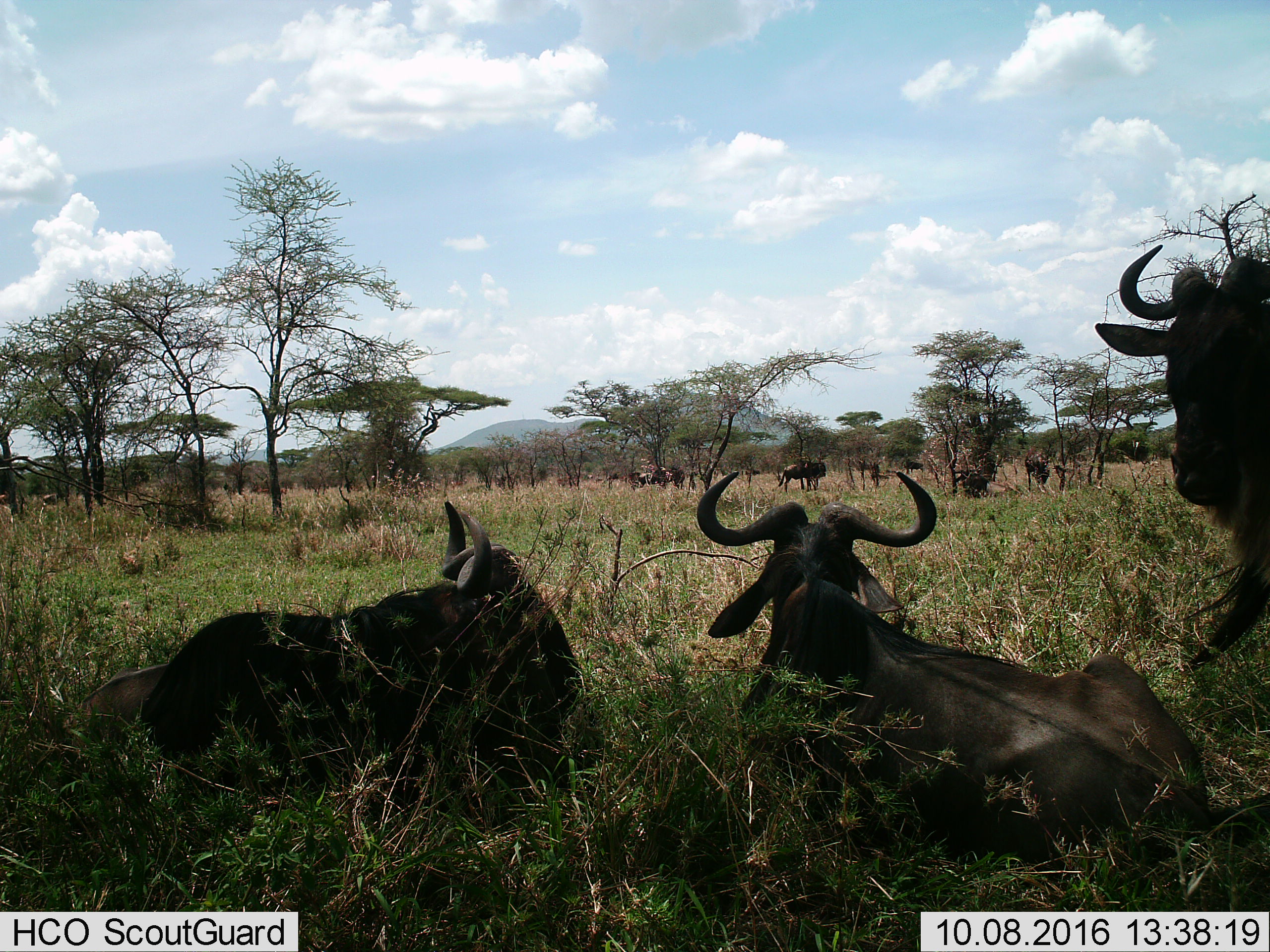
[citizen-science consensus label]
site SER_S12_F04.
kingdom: Animalia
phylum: Chordata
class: Mammalia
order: Artiodactyla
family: Bovidae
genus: Connochaetes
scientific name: Connochaetes taurinus taurinus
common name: blue wildebeest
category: wildebeestblue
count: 11-50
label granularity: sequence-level